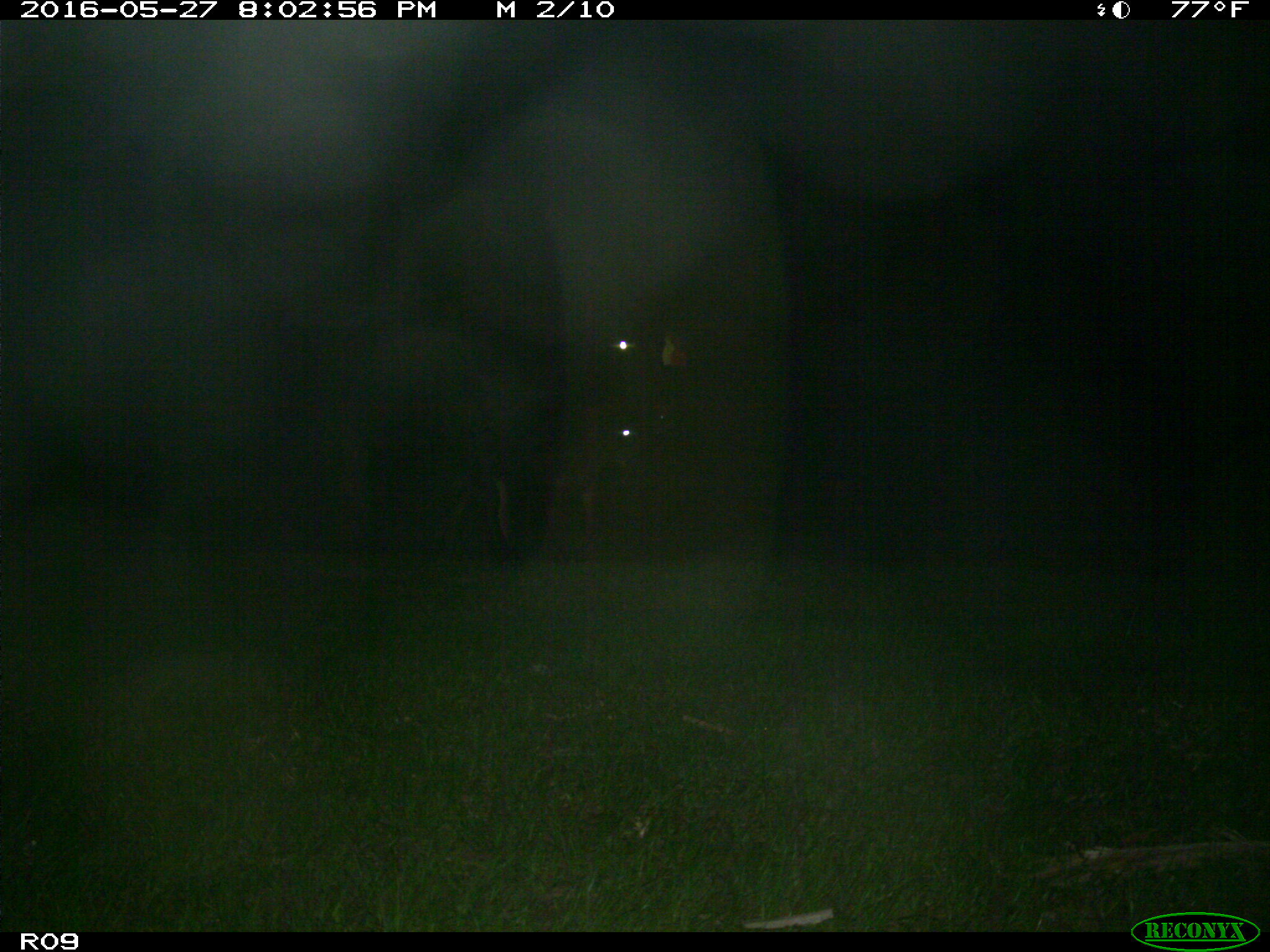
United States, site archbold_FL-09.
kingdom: Animalia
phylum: Chordata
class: Mammalia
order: Artiodactyla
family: Bovidae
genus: Bos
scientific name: Bos taurus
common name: domestic cow